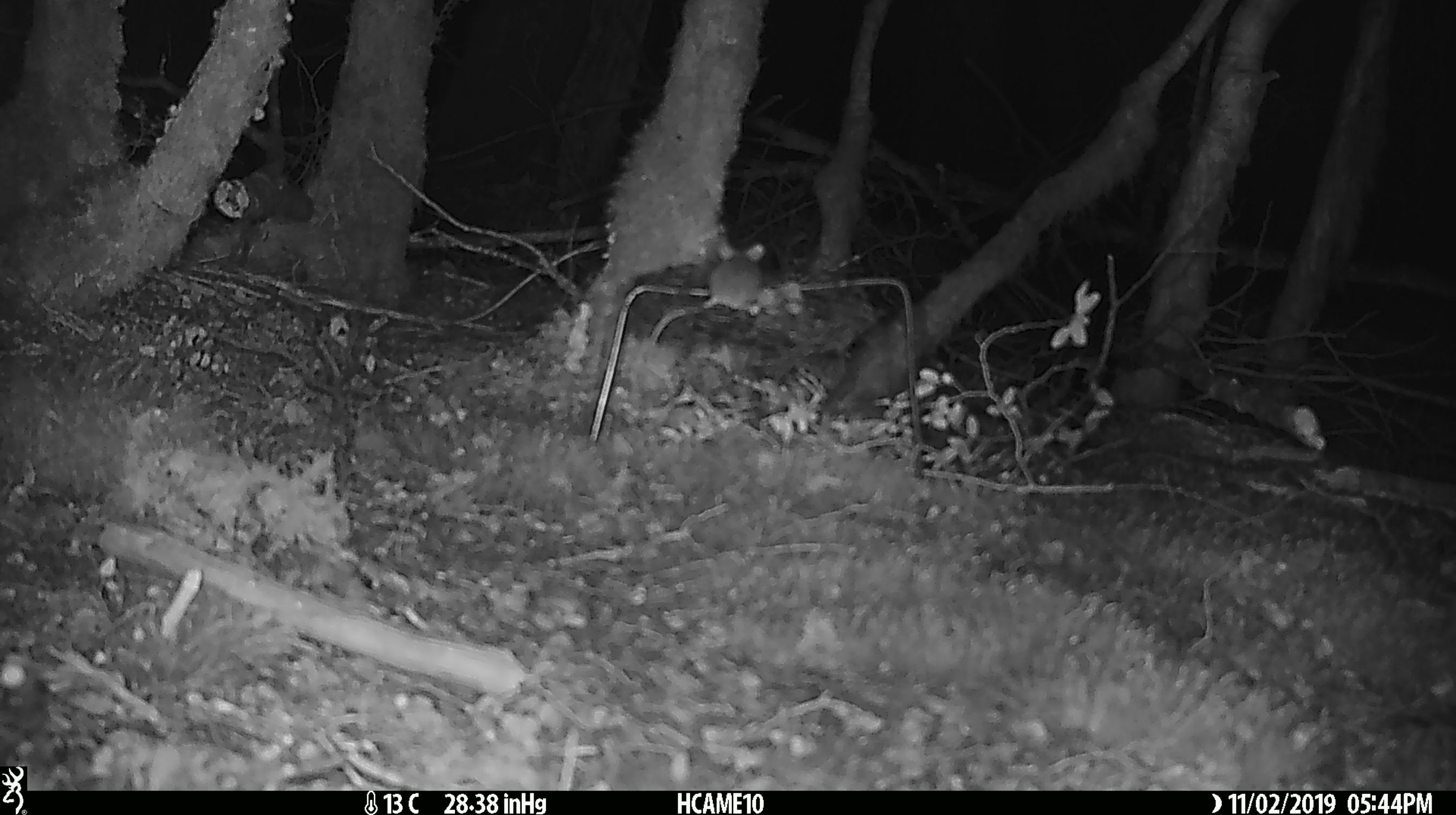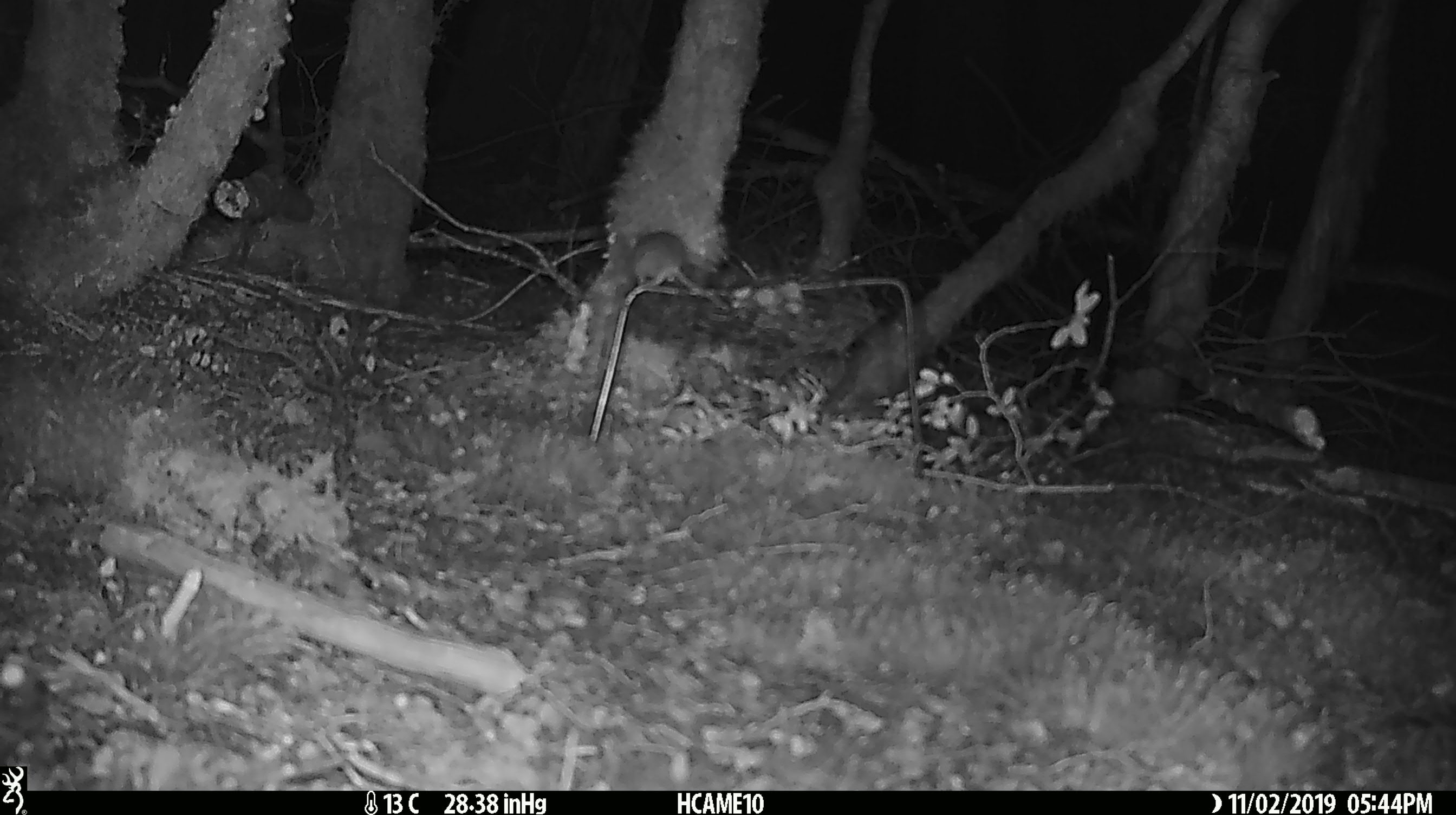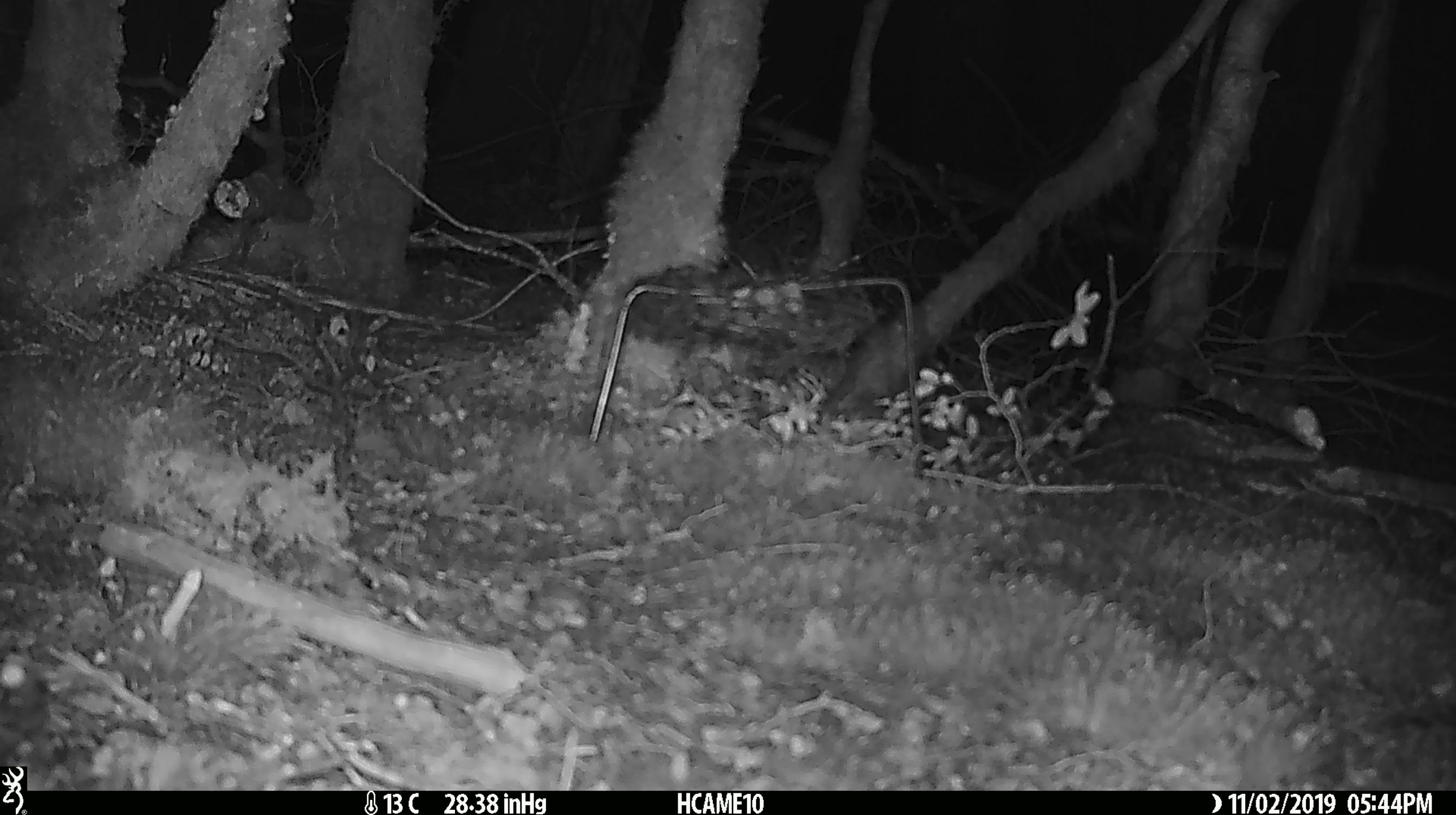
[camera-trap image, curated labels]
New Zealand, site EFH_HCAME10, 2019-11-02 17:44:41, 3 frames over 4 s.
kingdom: Animalia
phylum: Chordata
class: Mammalia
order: Rodentia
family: Muridae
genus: Mus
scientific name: Mus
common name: mouse